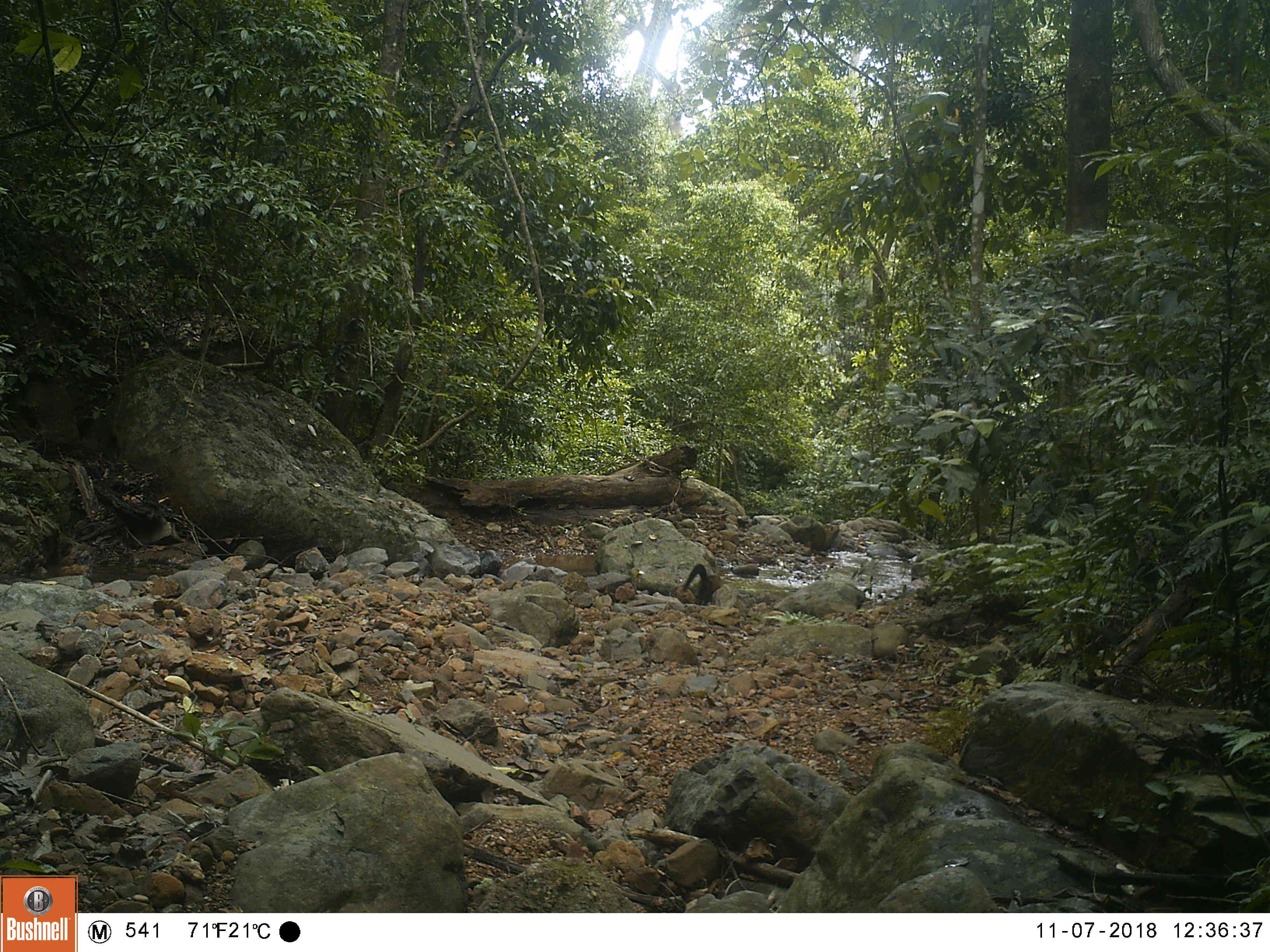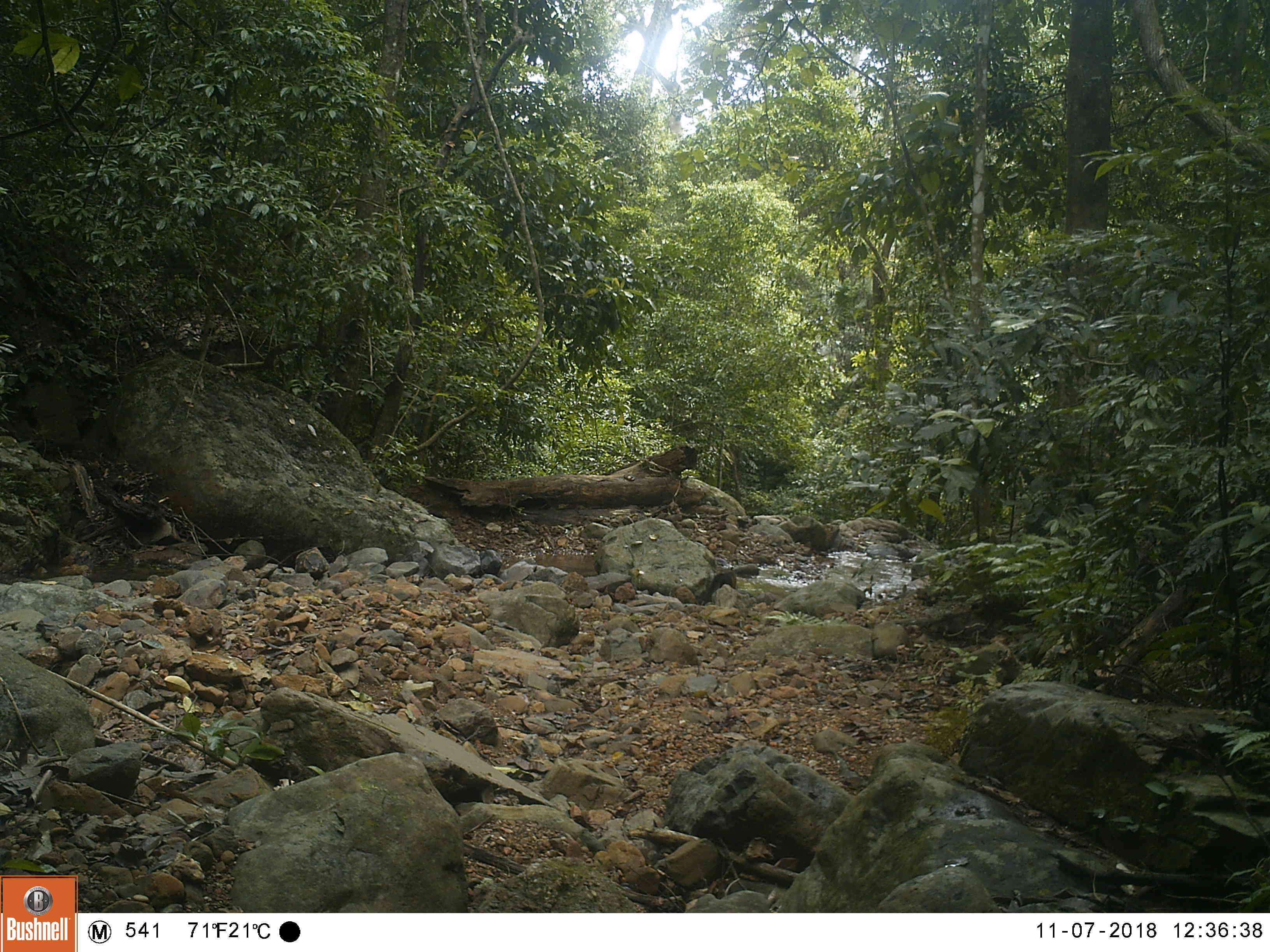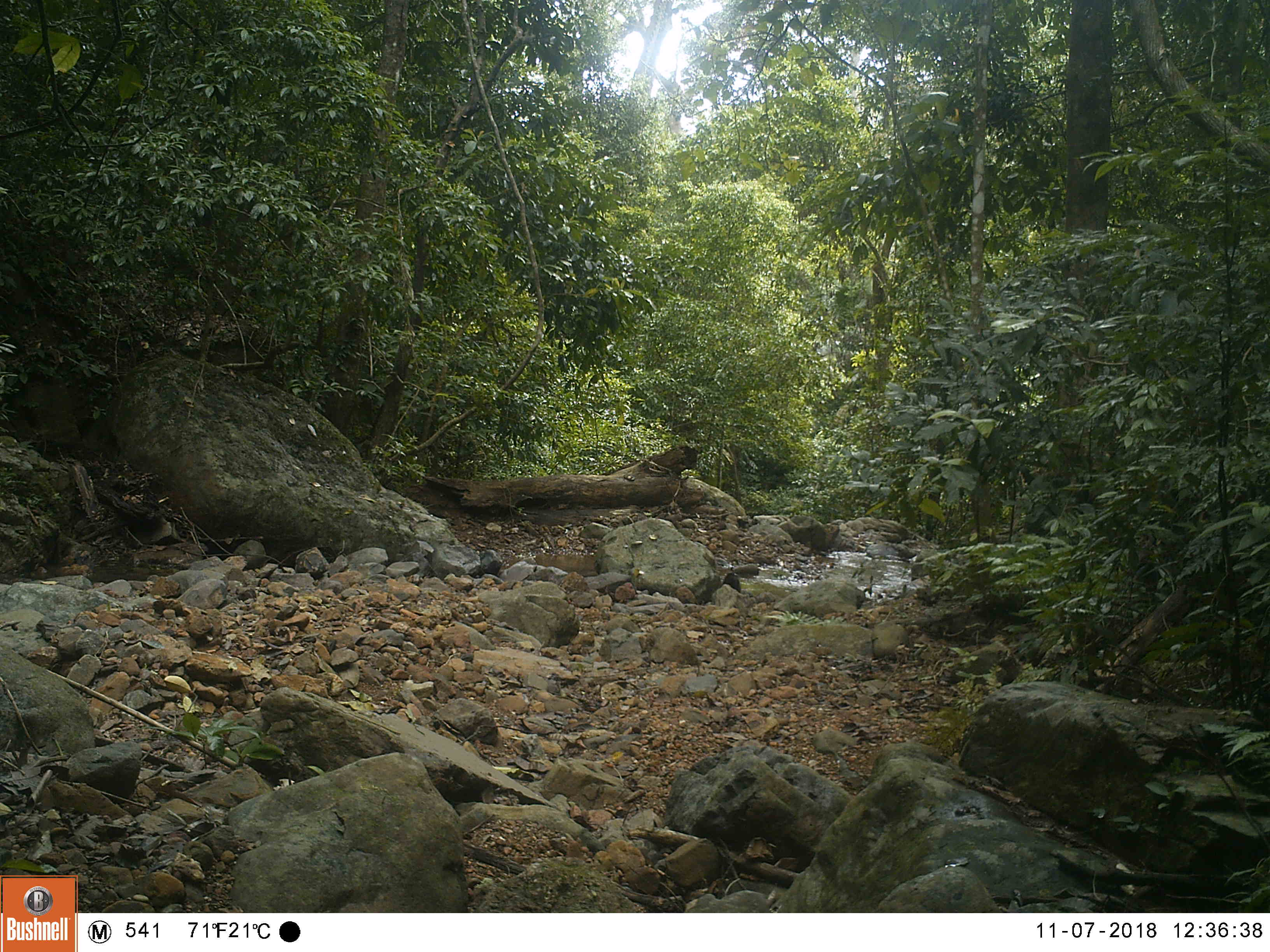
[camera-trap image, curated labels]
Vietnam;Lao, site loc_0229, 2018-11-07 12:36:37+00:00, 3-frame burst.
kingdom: Animalia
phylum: Chordata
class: Mammalia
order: Carnivora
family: Mustelidae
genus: Martes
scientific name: Martes flavigula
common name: yellow-throated marten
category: yellow throated marten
Yellow throated marten (yellow-throated marten) (Martes flavigula). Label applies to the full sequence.